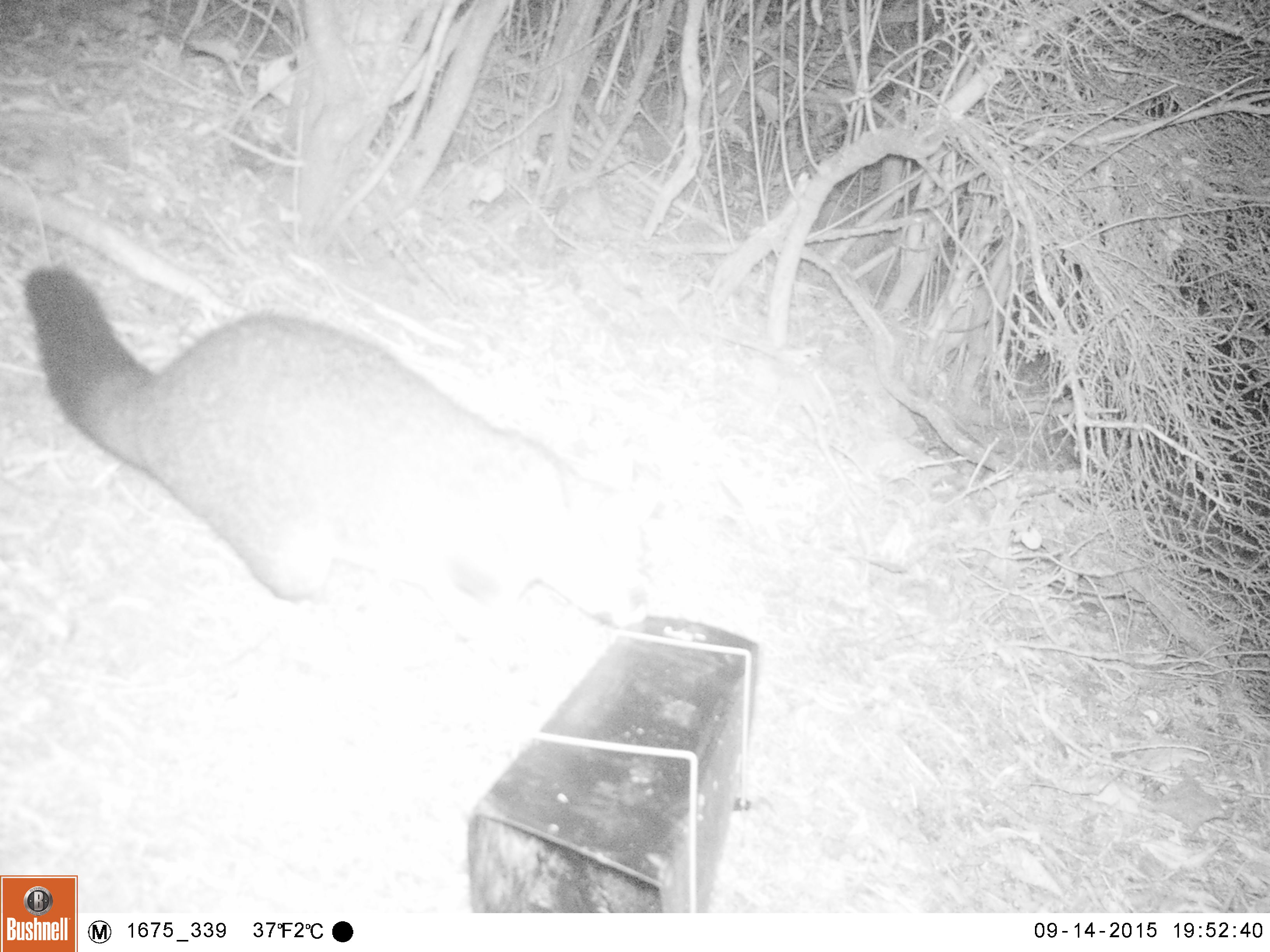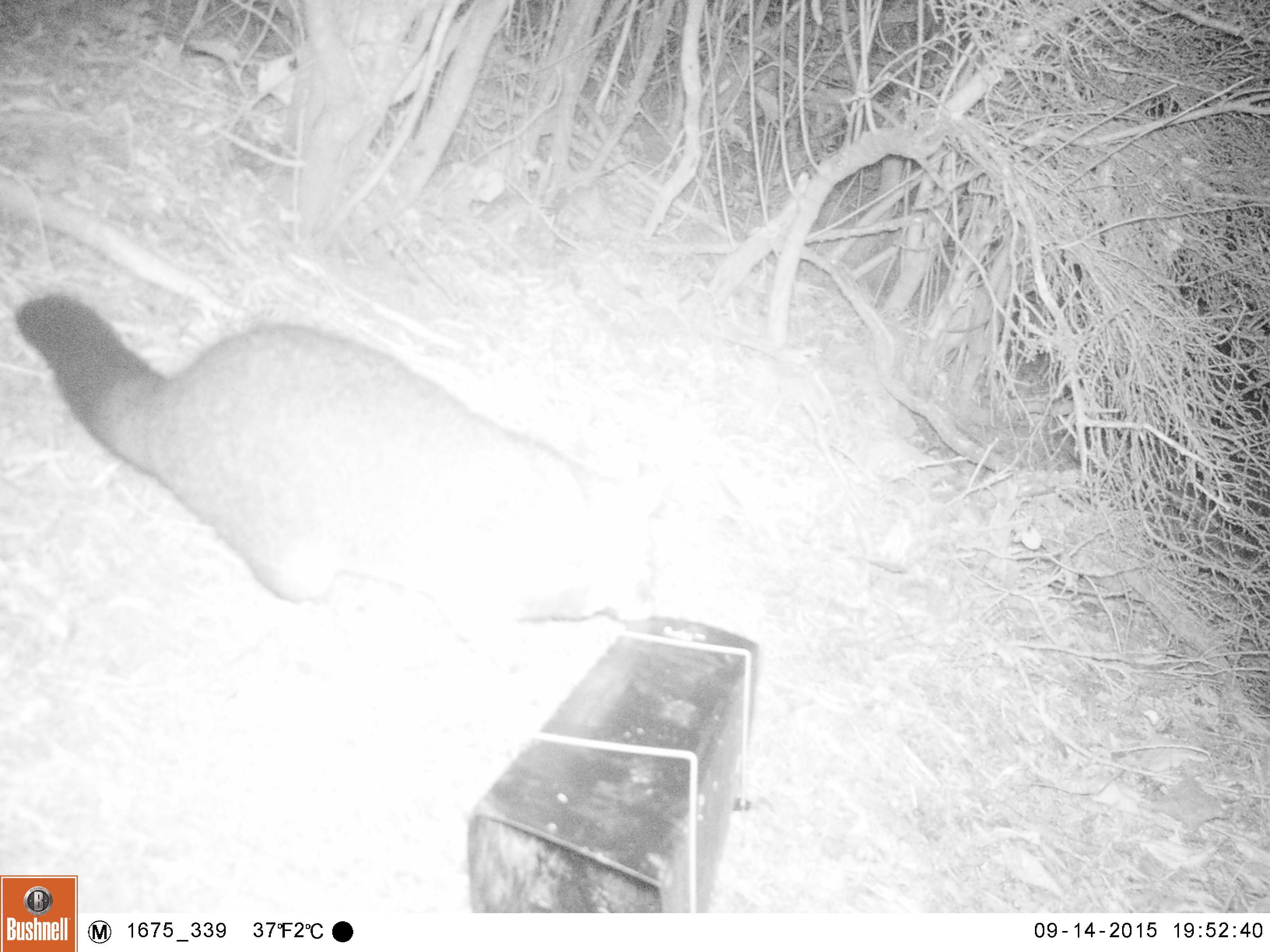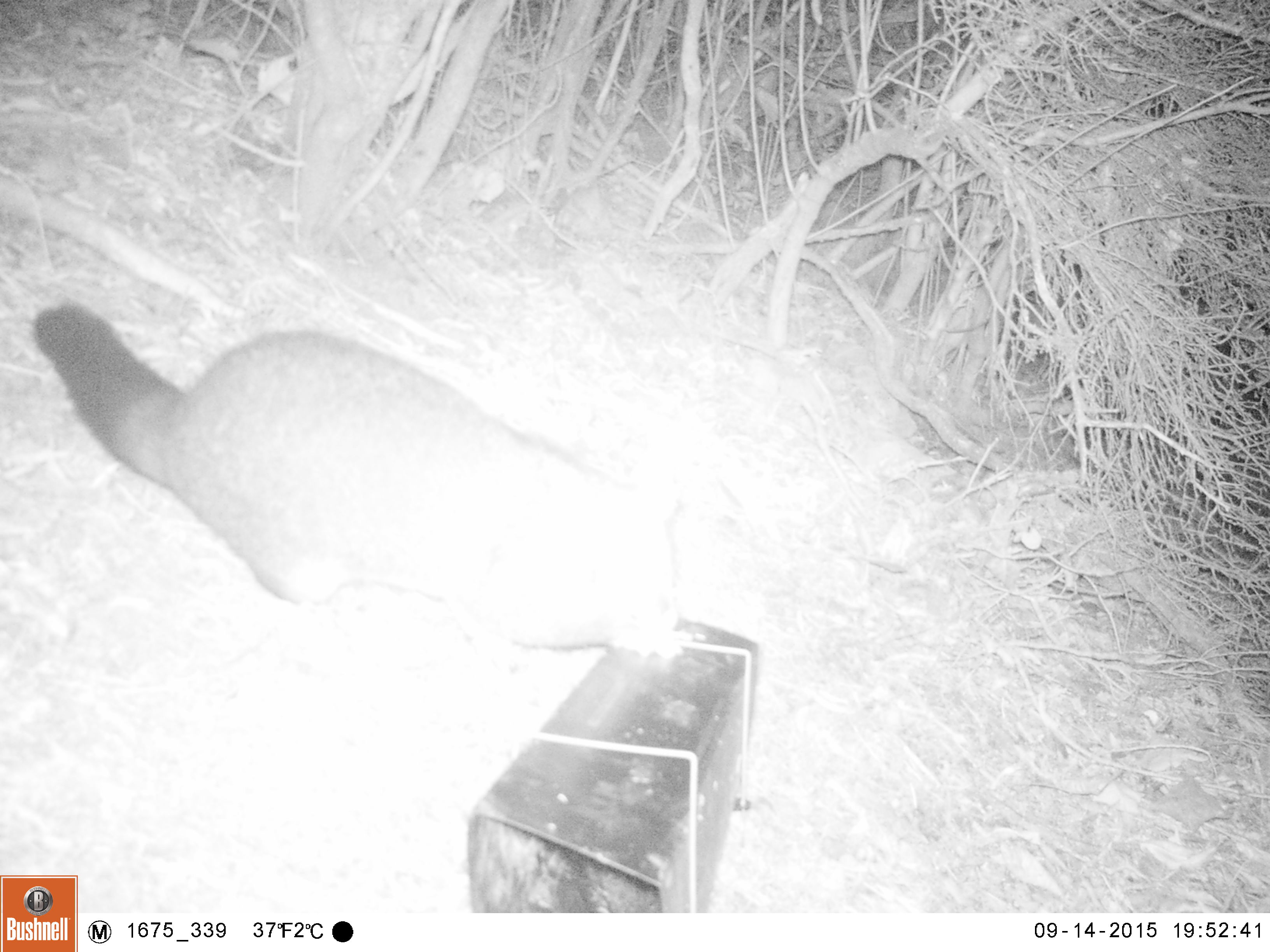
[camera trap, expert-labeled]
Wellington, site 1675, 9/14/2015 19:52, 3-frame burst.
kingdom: Animalia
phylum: Chordata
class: Mammalia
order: Didelphimorphia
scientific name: Didelphimorphia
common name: possum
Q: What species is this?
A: Possum (Didelphimorphia).